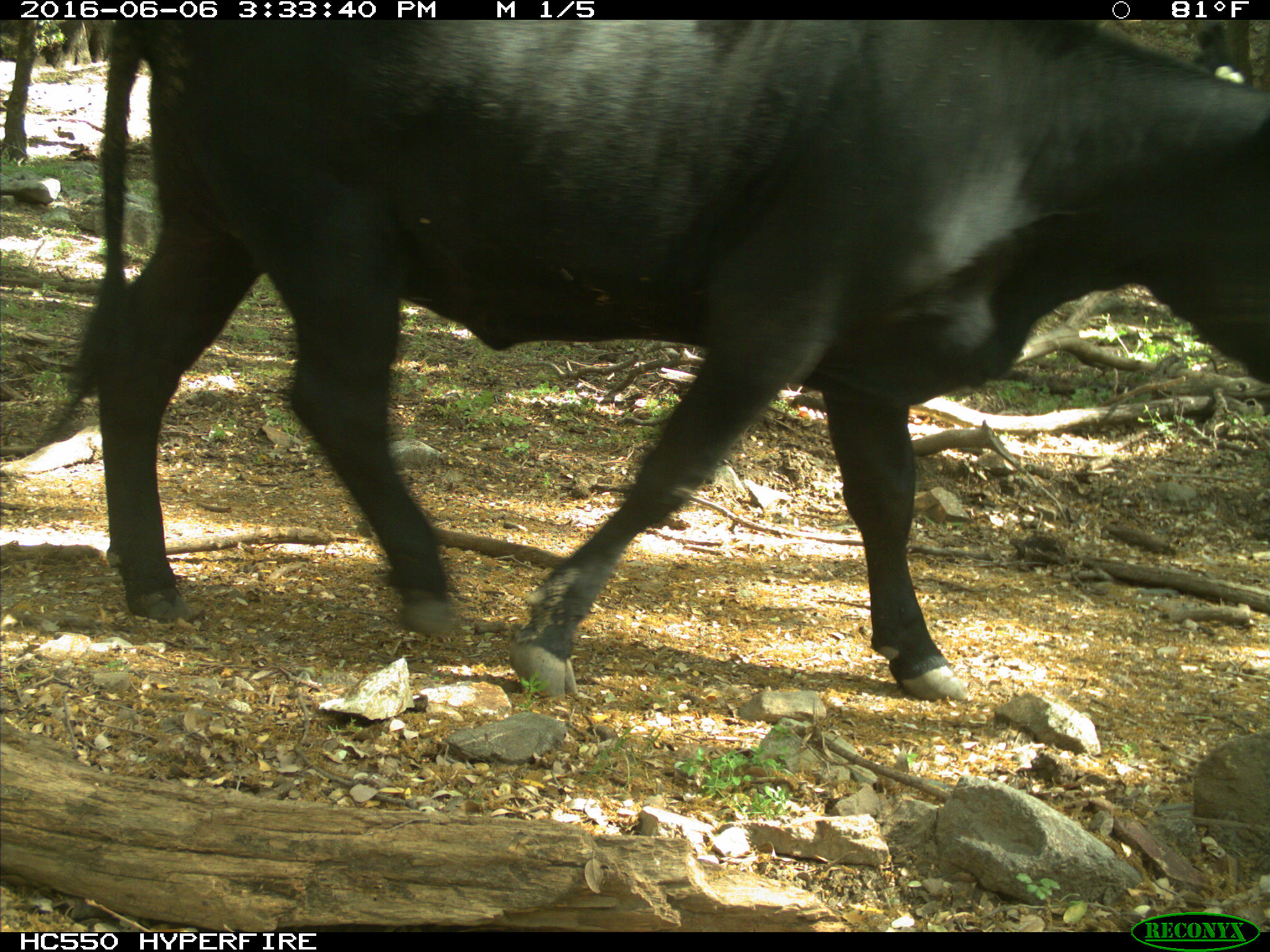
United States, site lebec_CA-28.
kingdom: Animalia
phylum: Chordata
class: Mammalia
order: Artiodactyla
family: Bovidae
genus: Bos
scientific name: Bos taurus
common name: domestic cow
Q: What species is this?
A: Bos taurus (domestic cow).